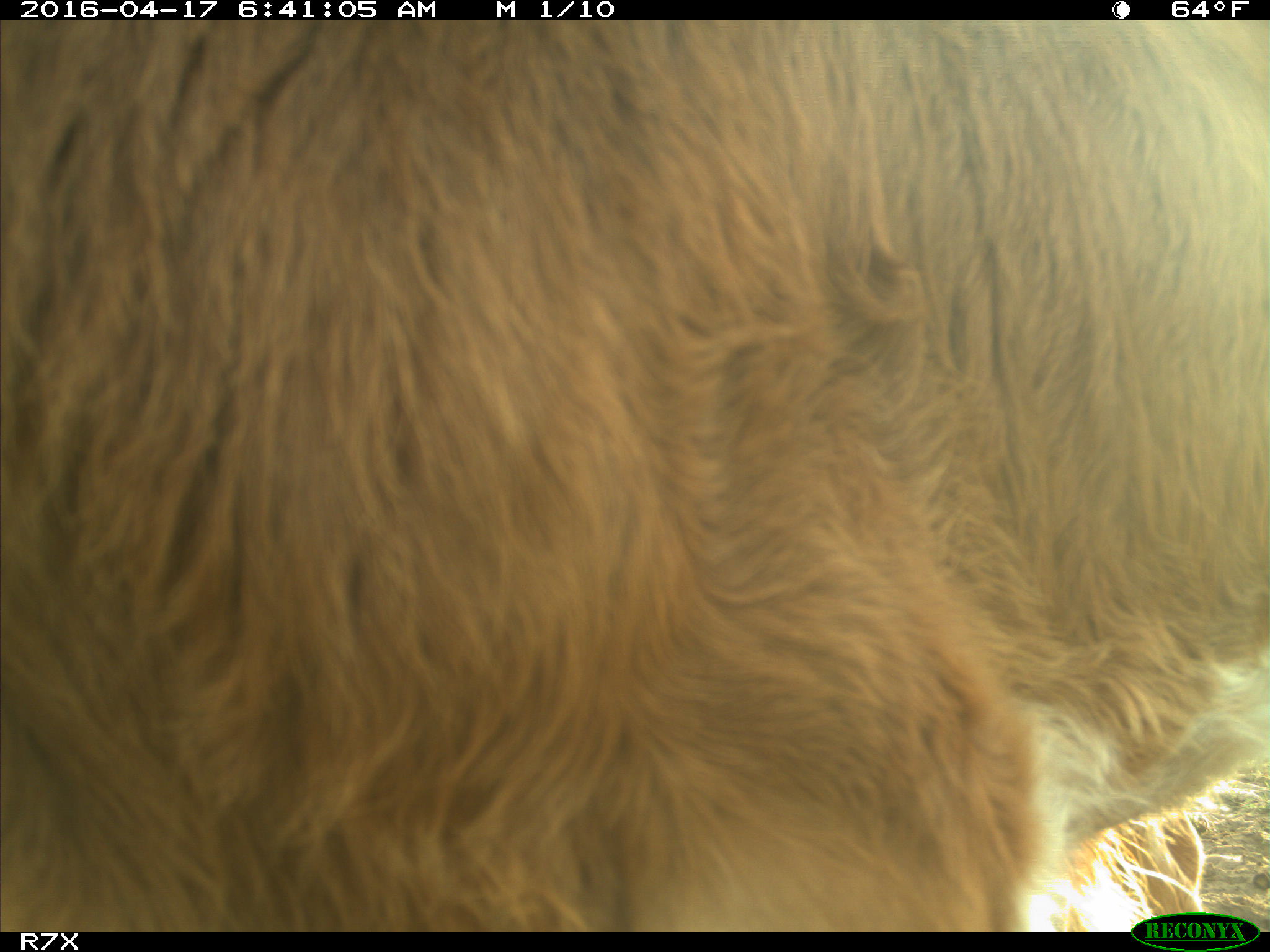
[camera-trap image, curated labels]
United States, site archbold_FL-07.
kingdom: Animalia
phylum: Chordata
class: Mammalia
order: Artiodactyla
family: Bovidae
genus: Bos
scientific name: Bos taurus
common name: domestic cow